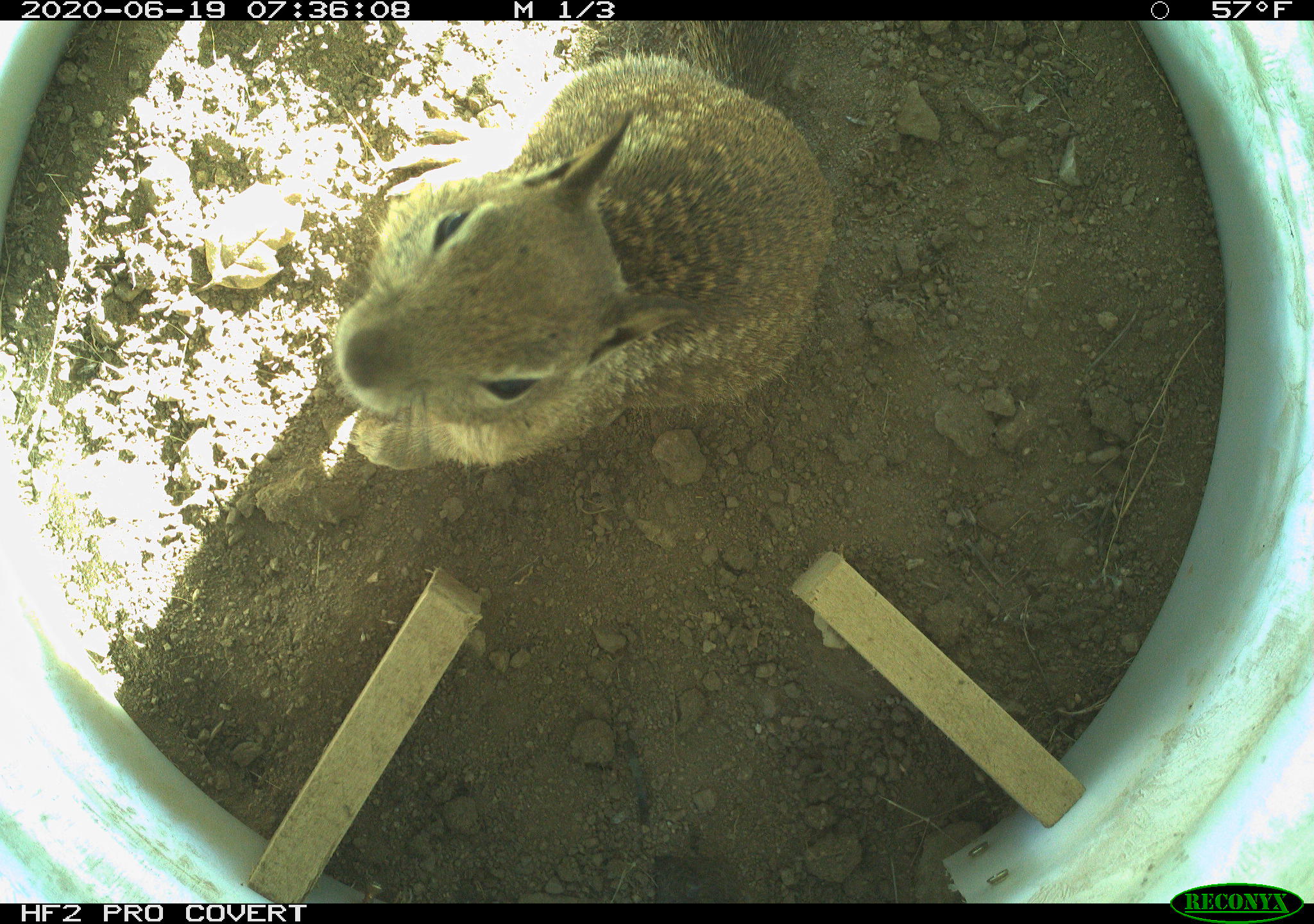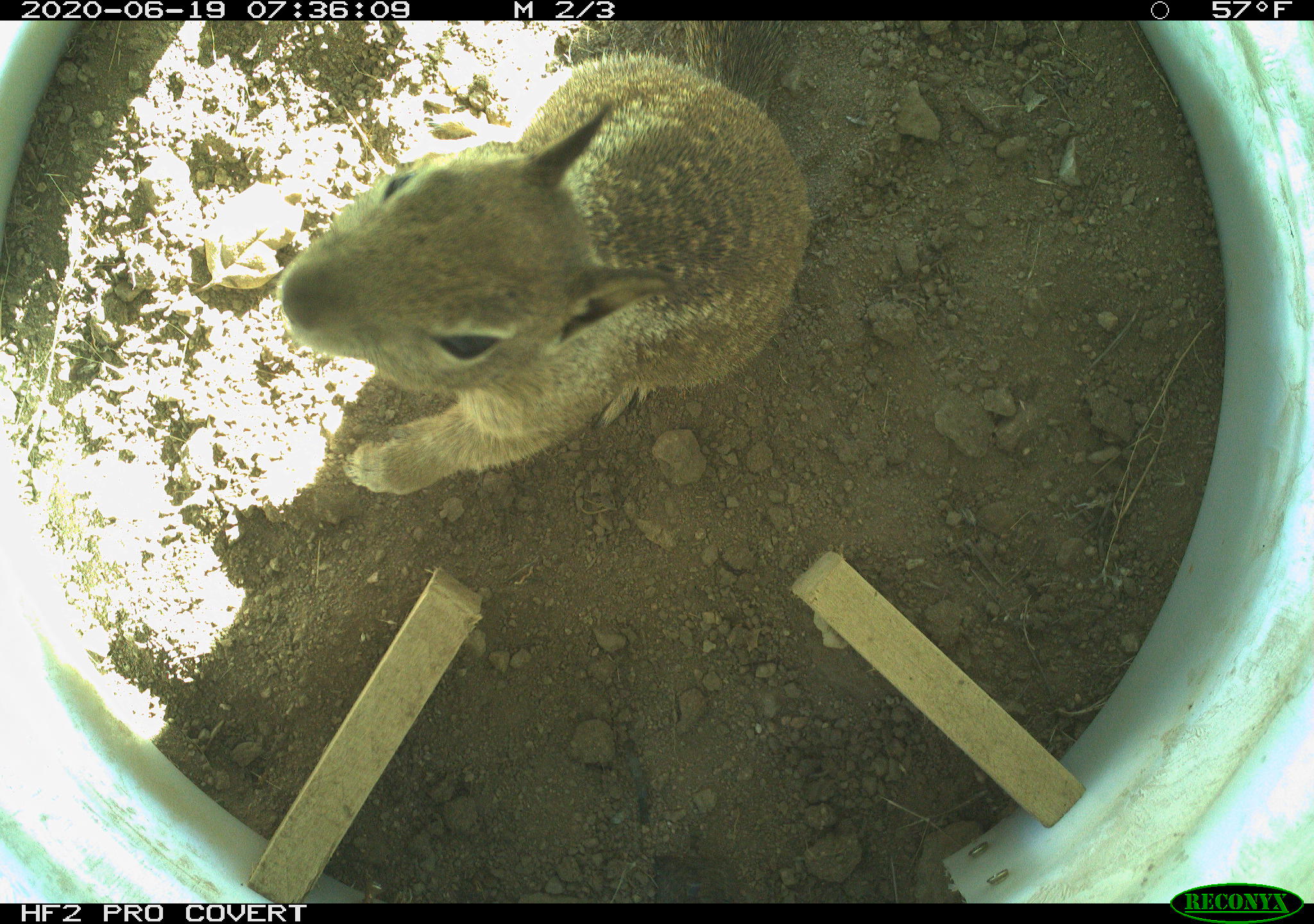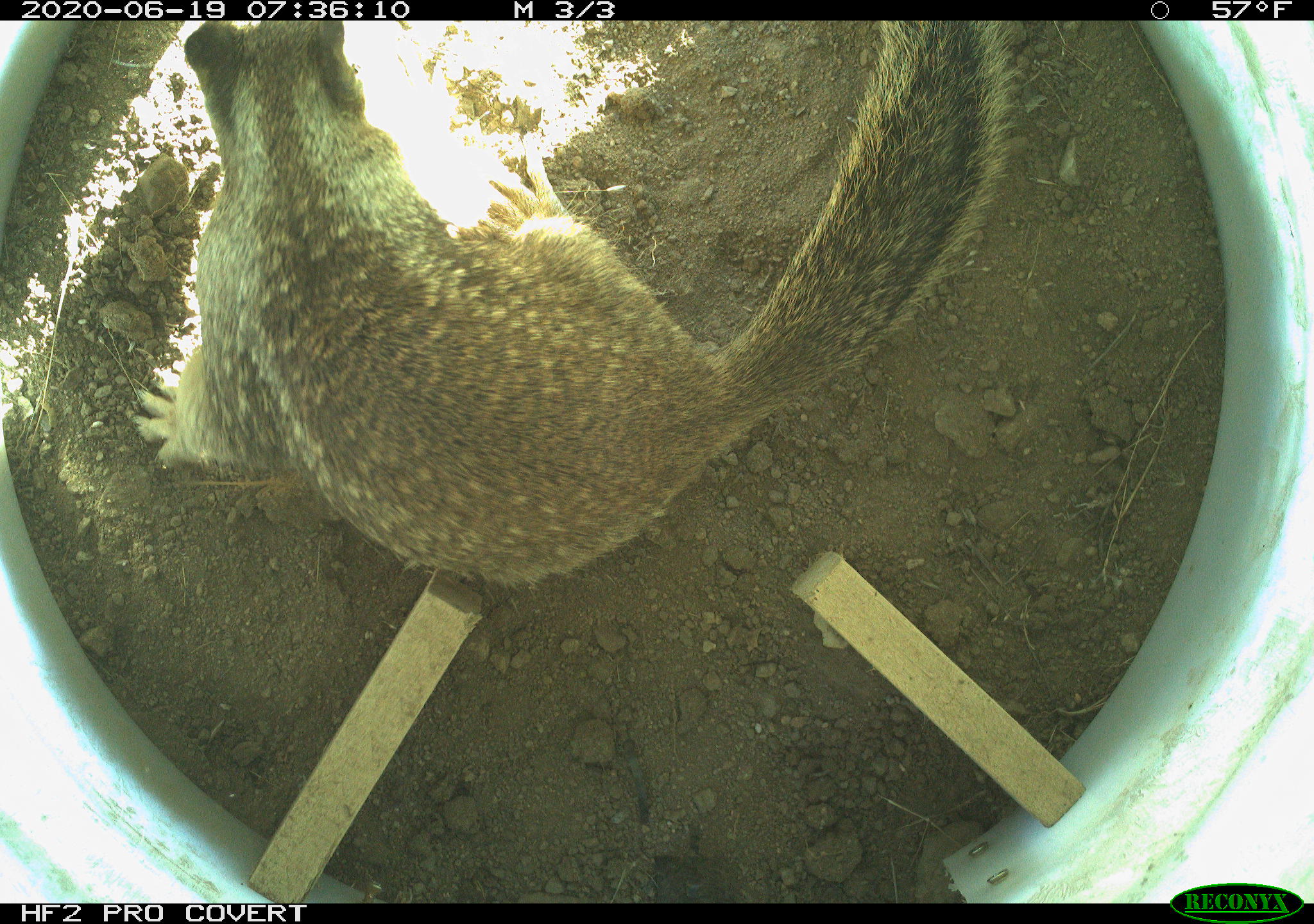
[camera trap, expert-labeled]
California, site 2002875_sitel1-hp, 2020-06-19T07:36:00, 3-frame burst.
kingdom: Animalia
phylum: Chordata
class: Mammalia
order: Rodentia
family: Sciuridae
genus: Otospermophilus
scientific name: Otospermophilus beecheyi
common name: california ground squirrel